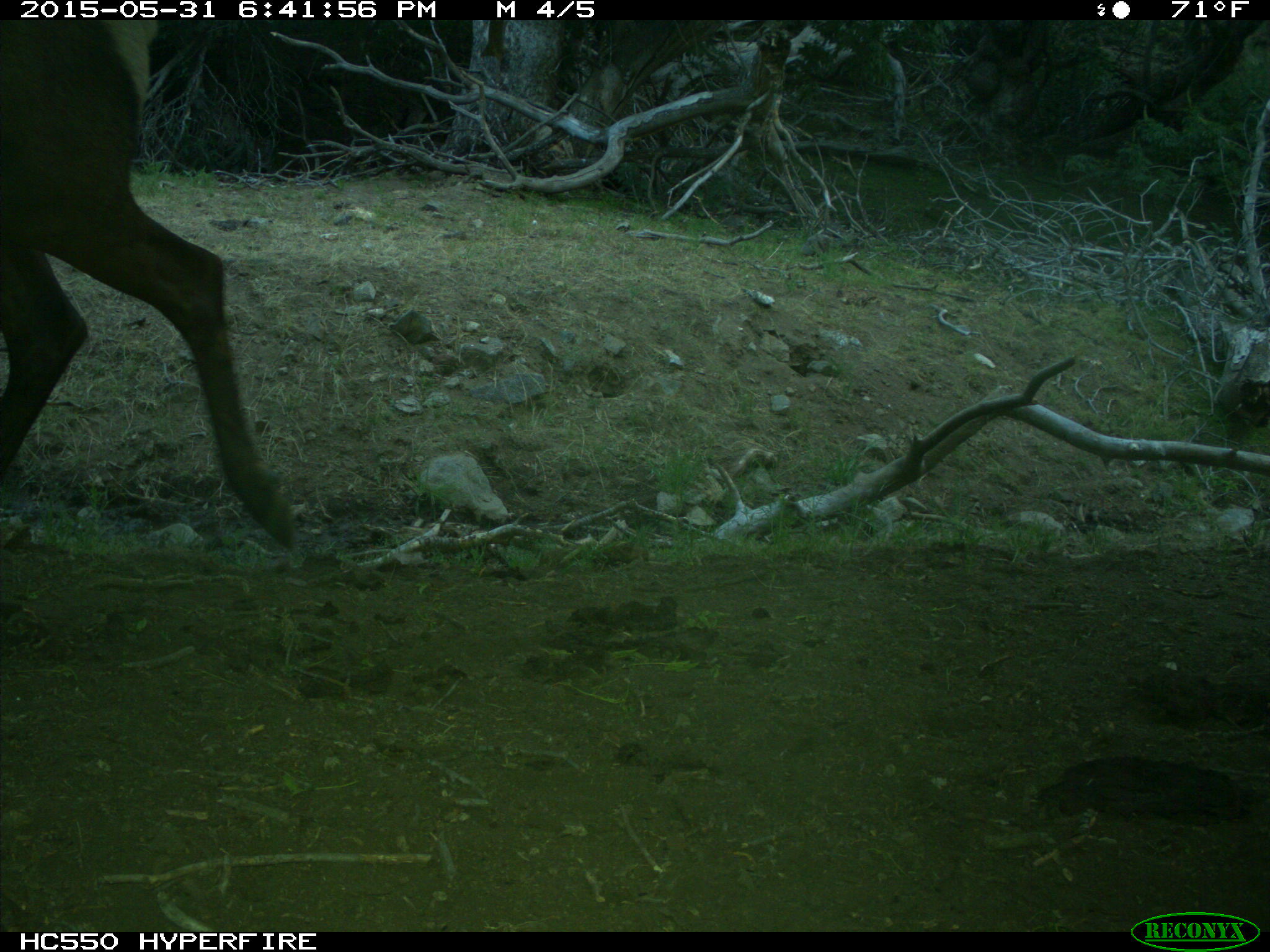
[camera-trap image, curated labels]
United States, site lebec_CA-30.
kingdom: Animalia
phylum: Chordata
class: Mammalia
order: Artiodactyla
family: Cervidae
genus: Cervus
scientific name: Cervus canadensis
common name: elk